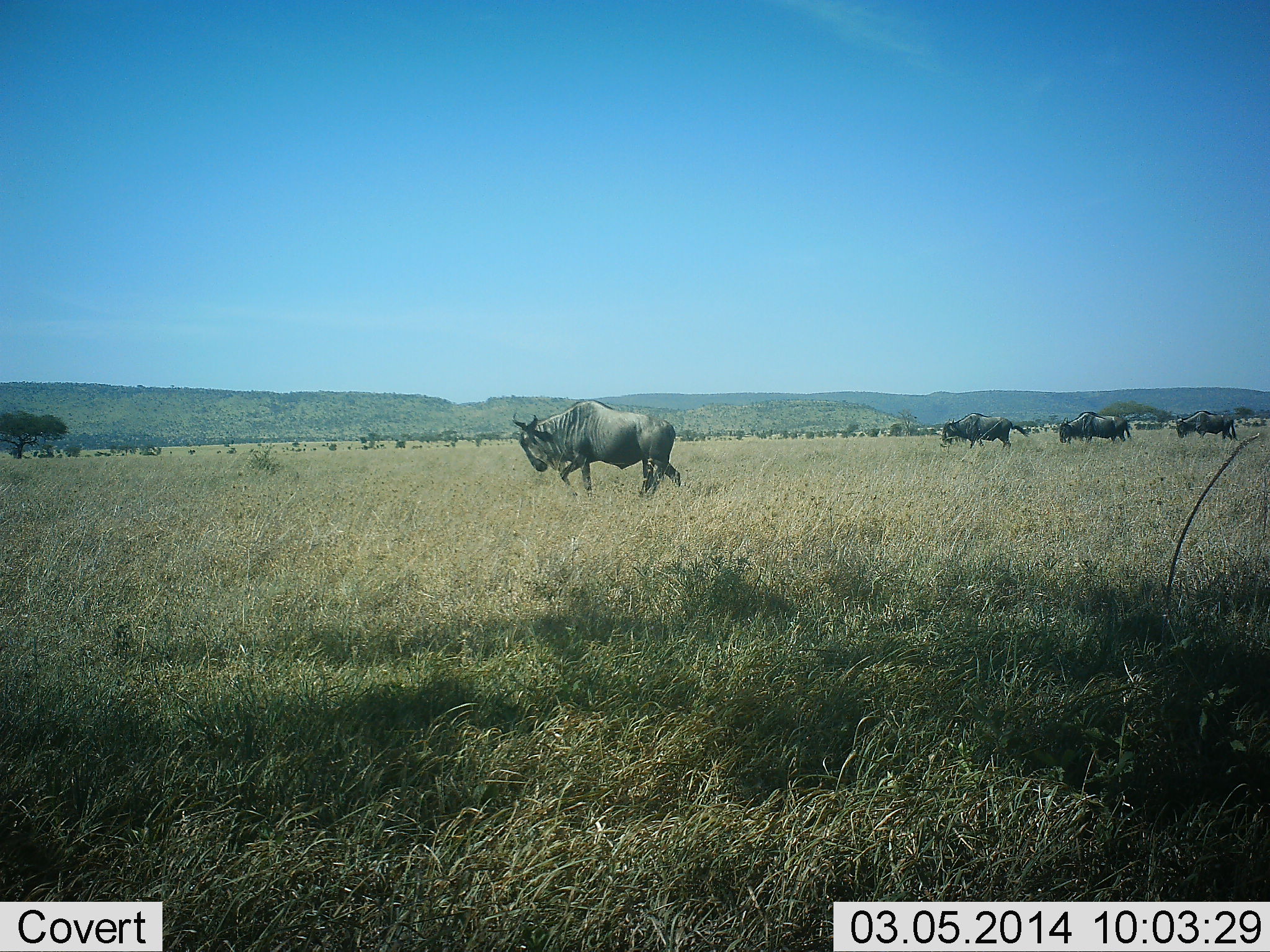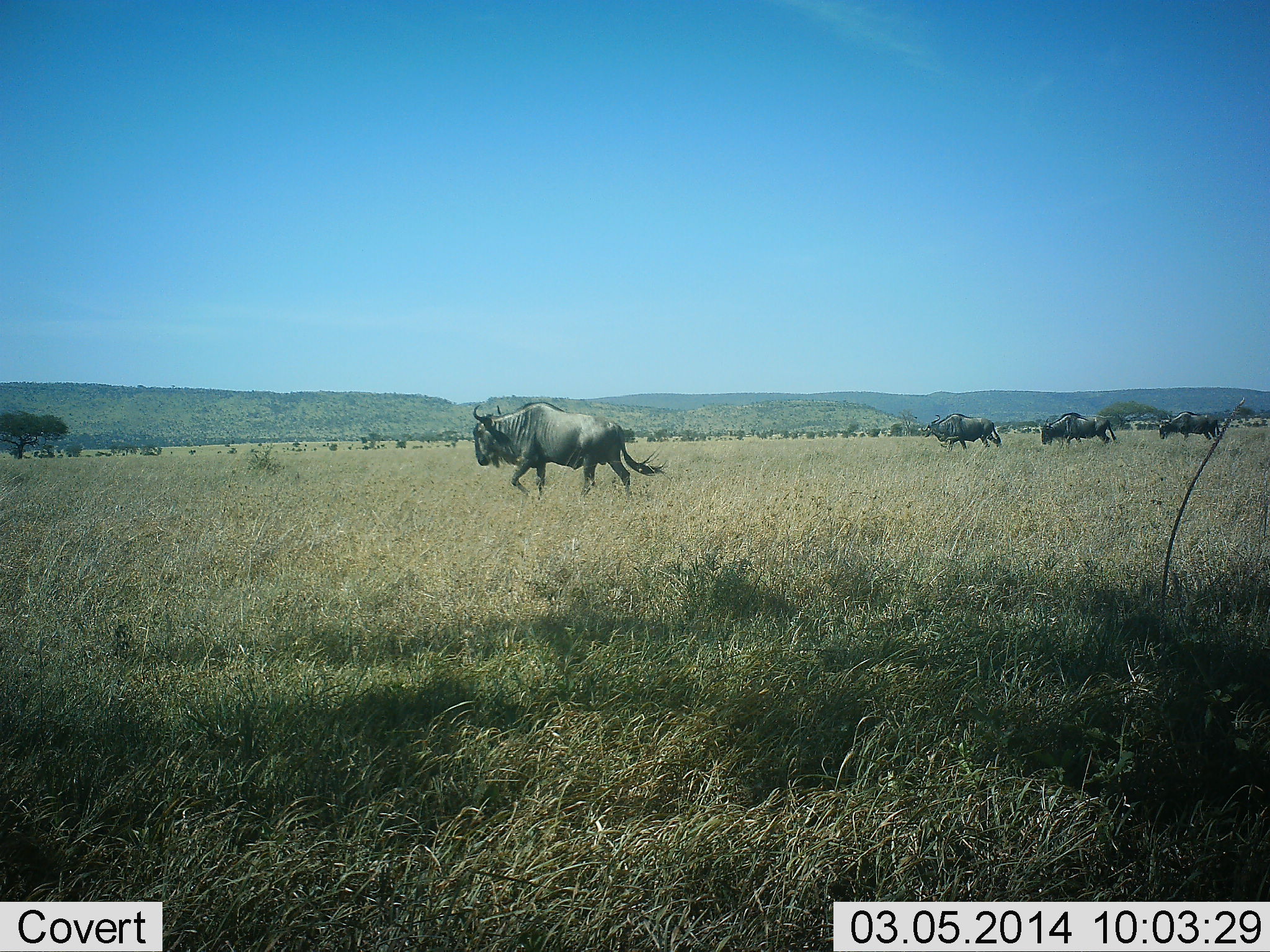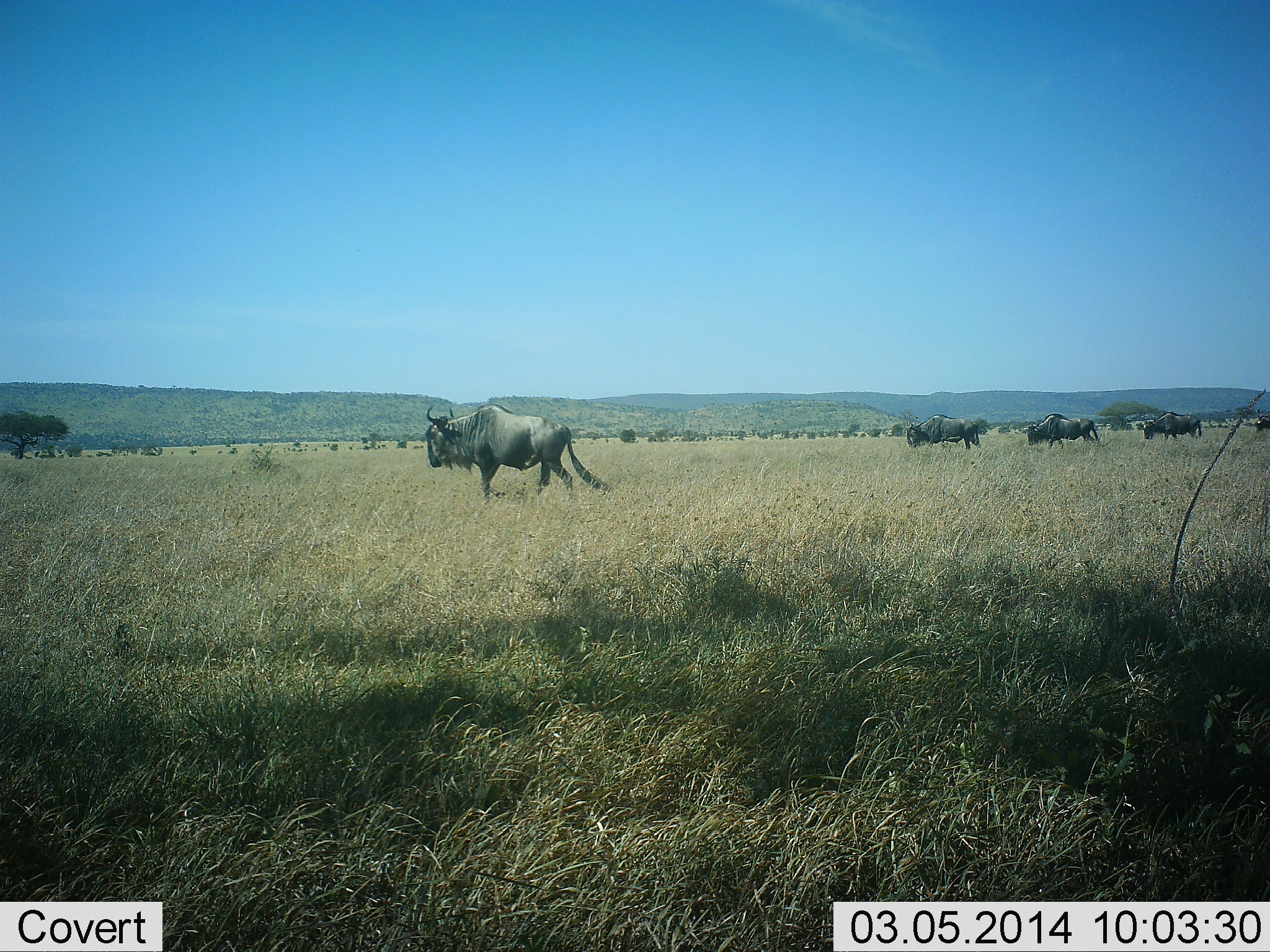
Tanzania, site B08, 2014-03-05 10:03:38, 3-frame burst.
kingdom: Animalia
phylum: Chordata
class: Mammalia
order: Artiodactyla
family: Bovidae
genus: Connochaetes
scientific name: Connochaetes taurinus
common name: blue wildebeest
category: wildebeest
Wildebeest (blue wildebeest) (Connochaetes taurinus), count 5. Behavior (volunteer vote fractions): standing 10%, resting 0%, moving 100%, interacting 0%. Young present (vote fraction): 0%. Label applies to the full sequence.